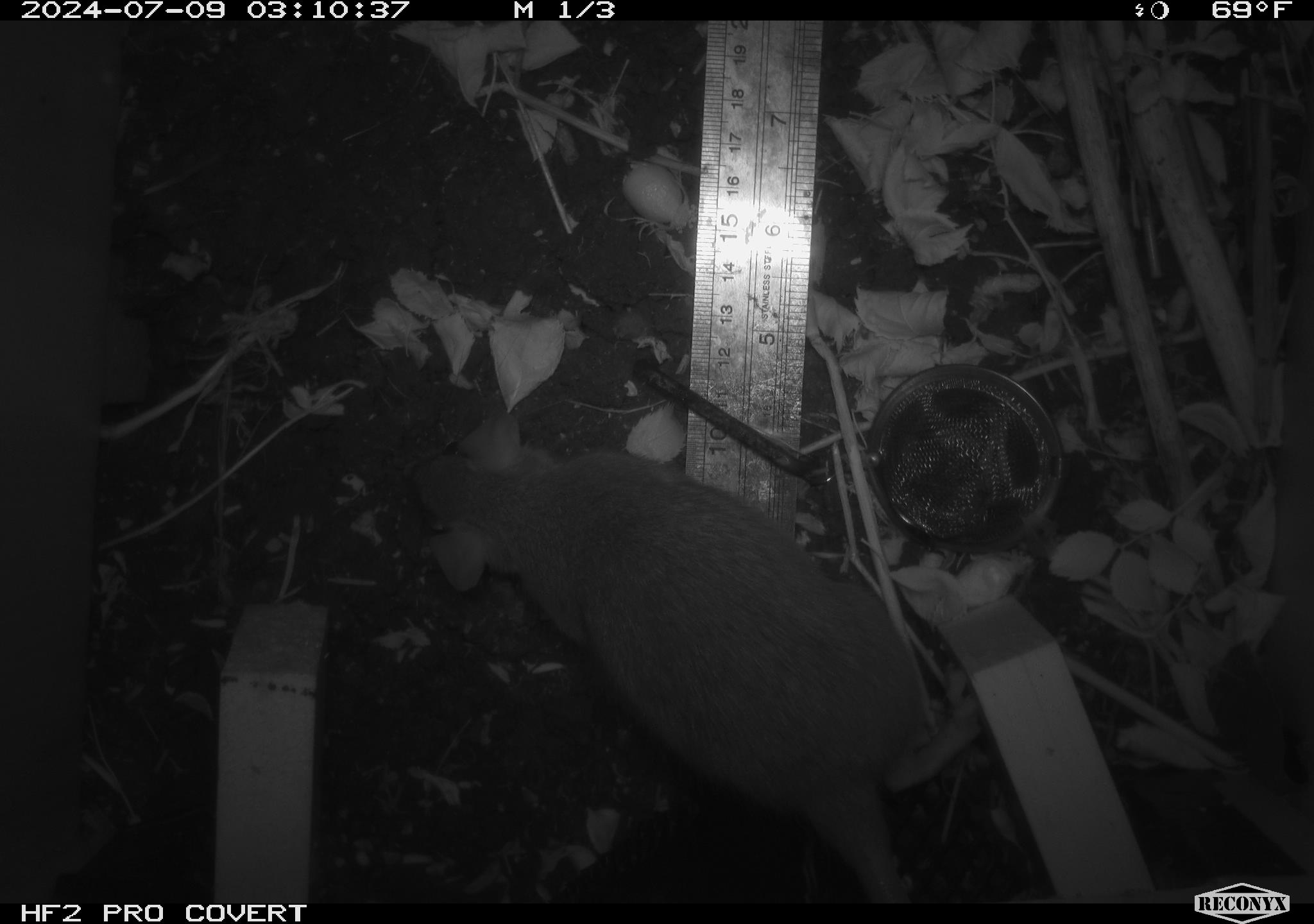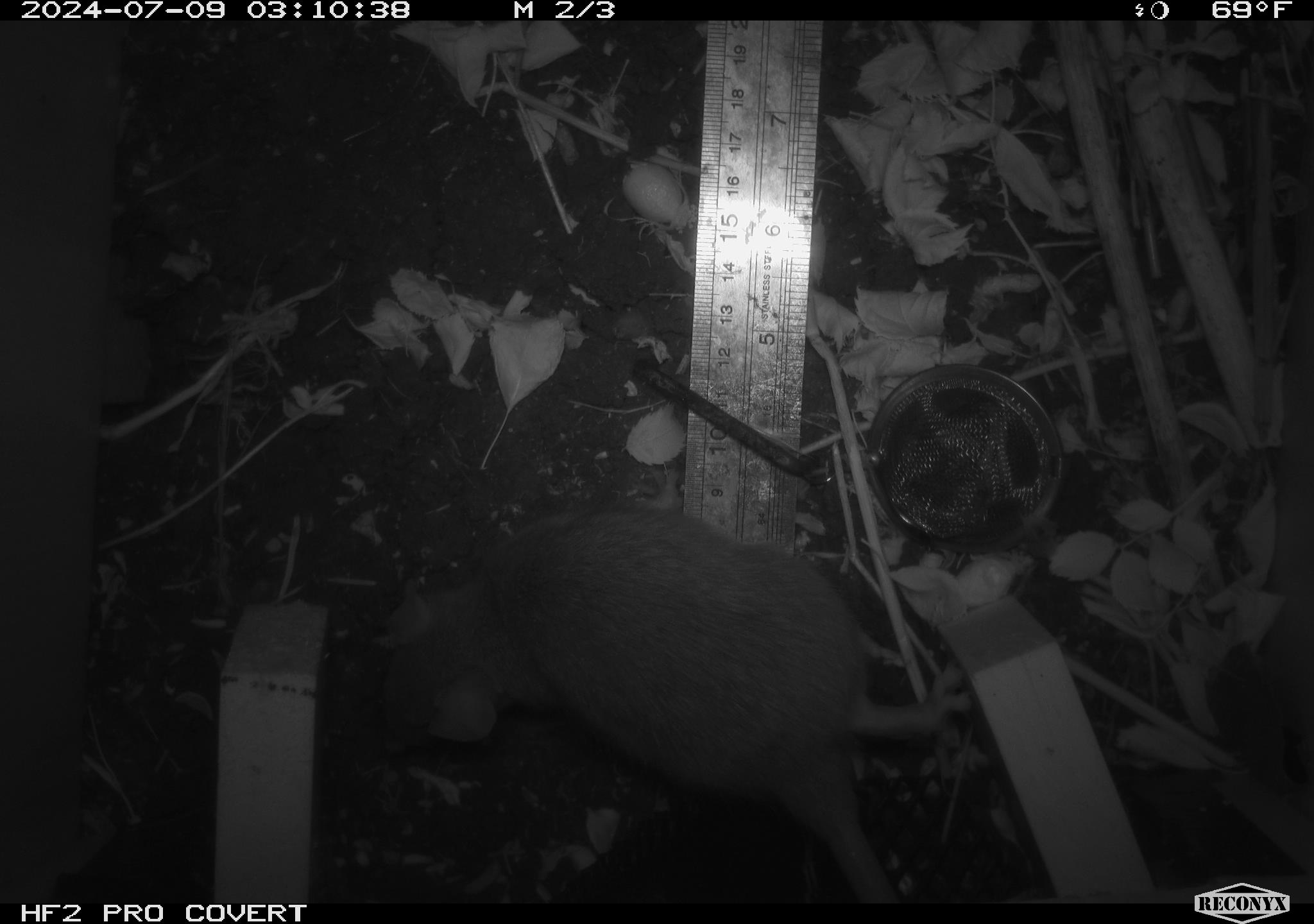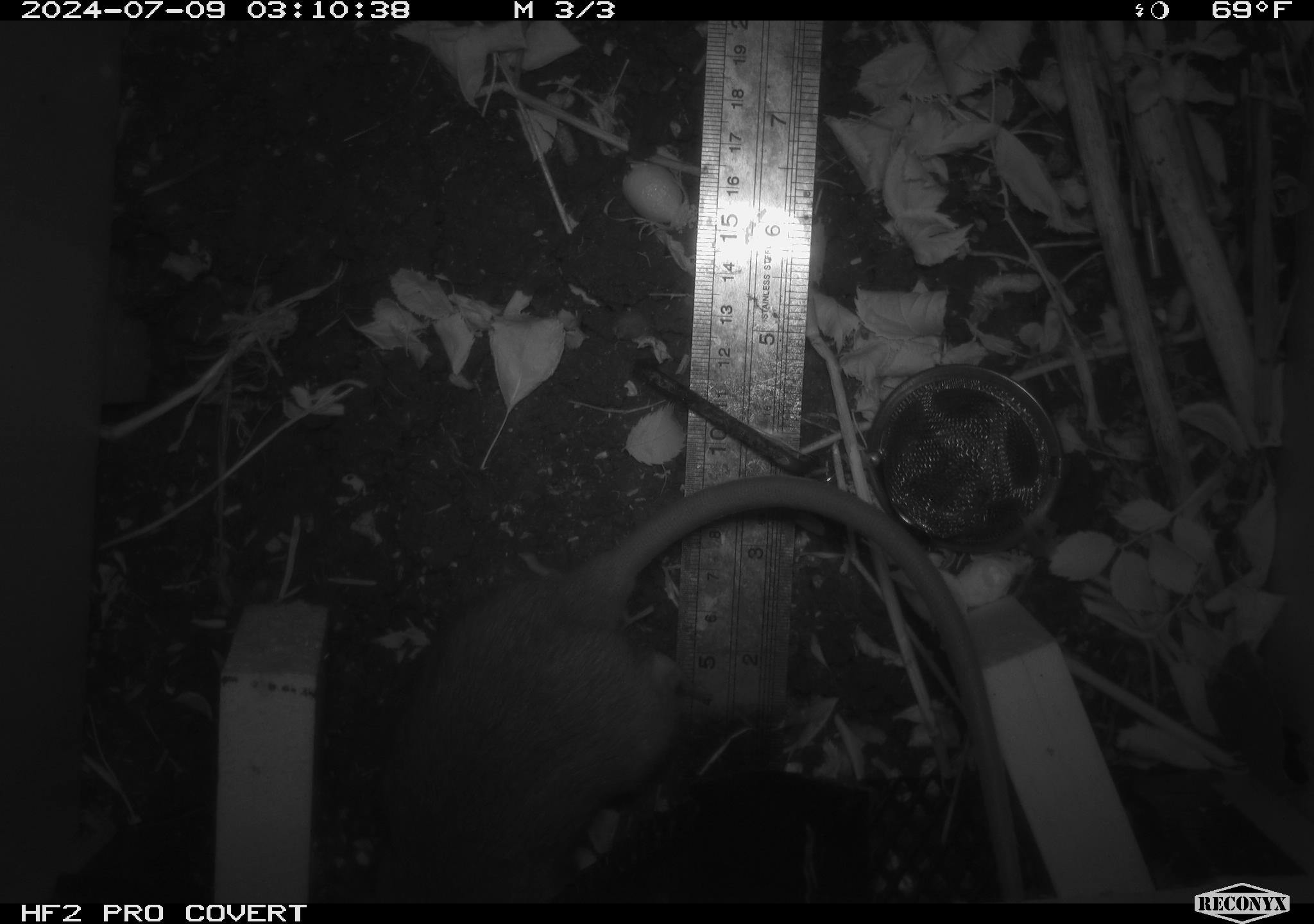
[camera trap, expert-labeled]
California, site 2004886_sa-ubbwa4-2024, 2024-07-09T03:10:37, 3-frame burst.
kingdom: Animalia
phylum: Chordata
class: Mammalia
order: Rodentia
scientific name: Rodentia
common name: woodrat or rat or mouse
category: woodrat or rat or mouse species